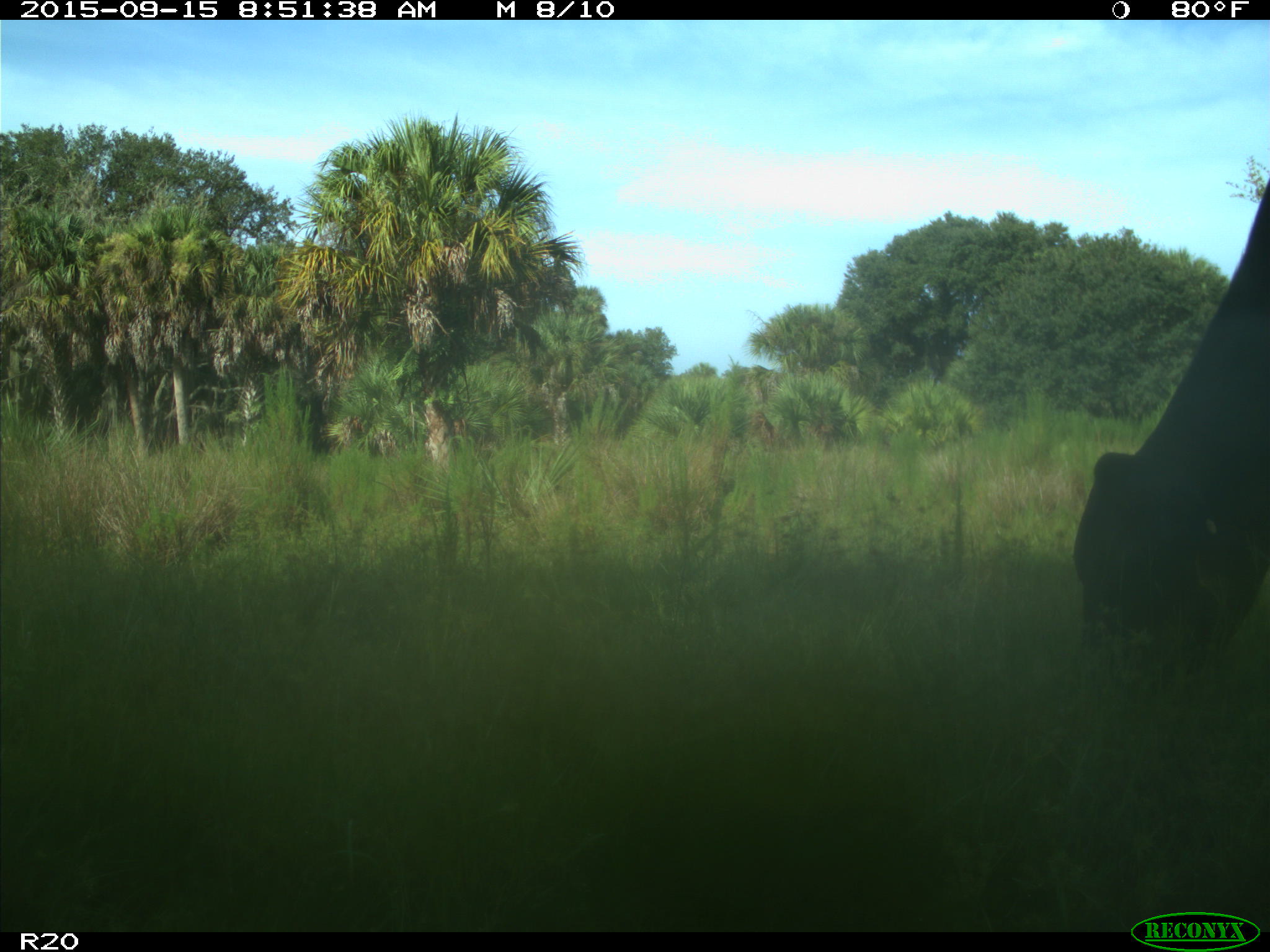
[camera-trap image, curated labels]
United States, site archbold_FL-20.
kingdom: Animalia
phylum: Chordata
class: Mammalia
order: Artiodactyla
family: Bovidae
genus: Bos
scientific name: Bos taurus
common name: domestic cow